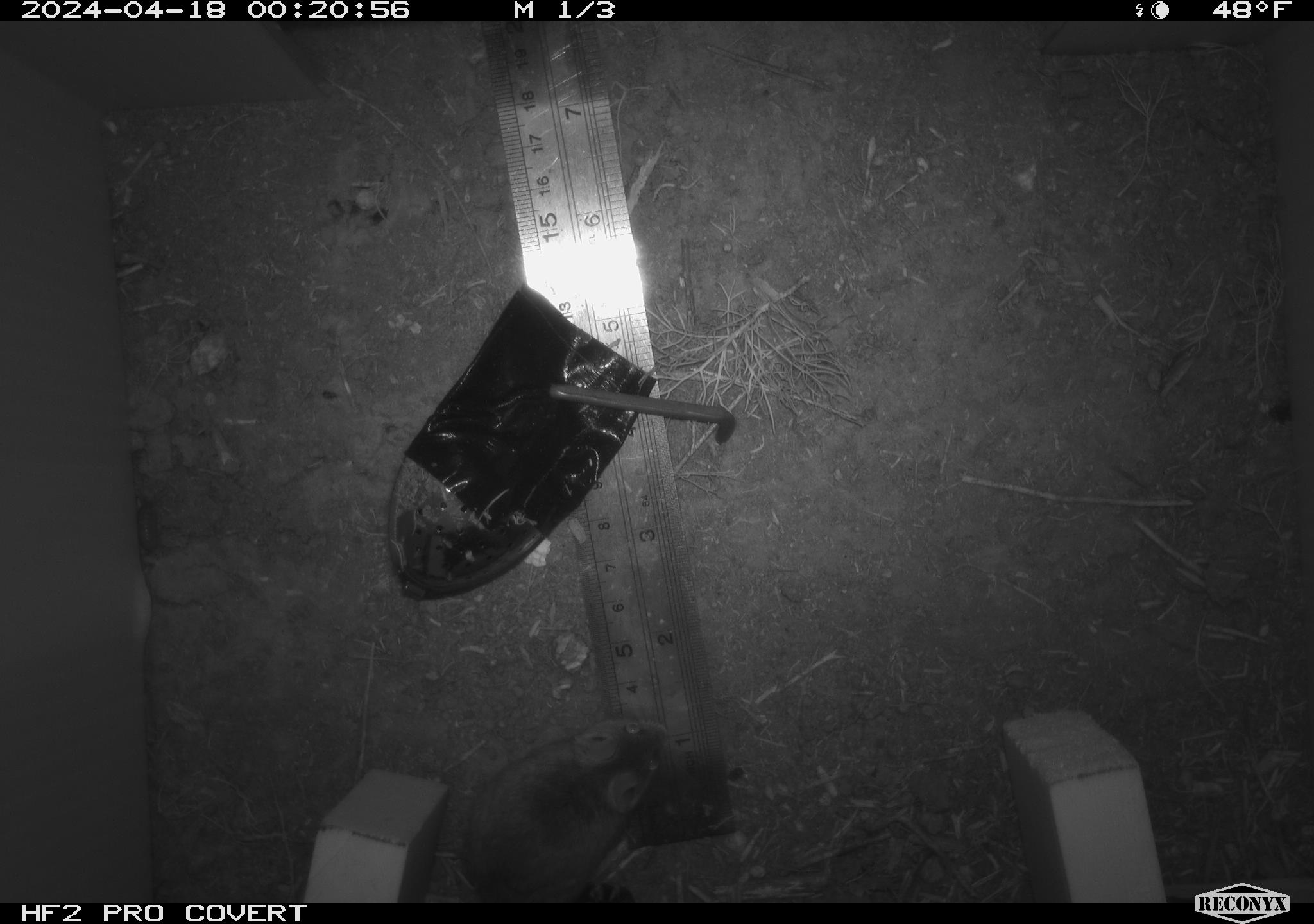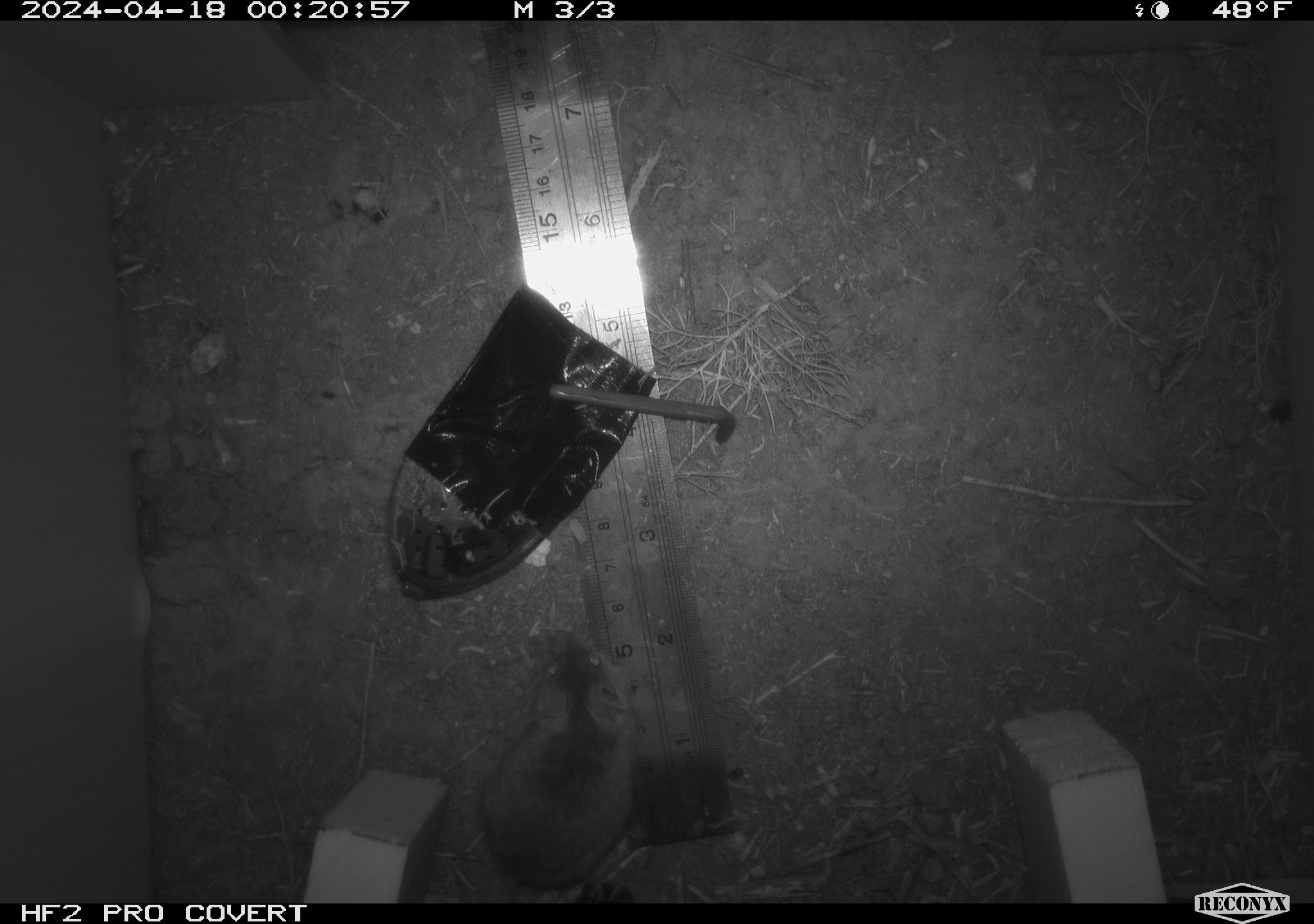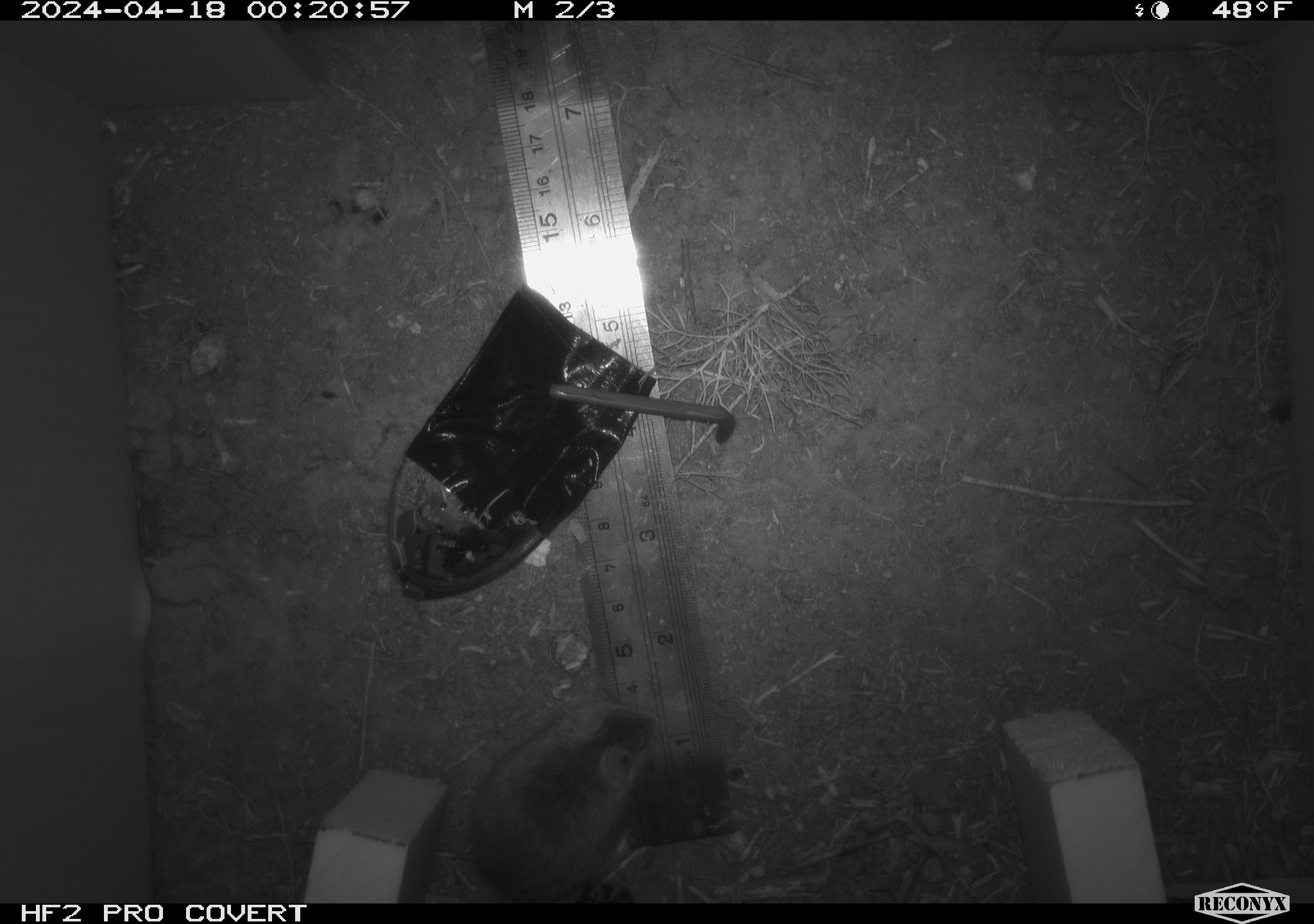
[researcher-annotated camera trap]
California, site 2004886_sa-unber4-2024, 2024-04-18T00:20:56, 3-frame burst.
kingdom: Animalia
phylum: Chordata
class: Mammalia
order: Rodentia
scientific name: Rodentia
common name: mouse species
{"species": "mouse species (Rodentia)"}